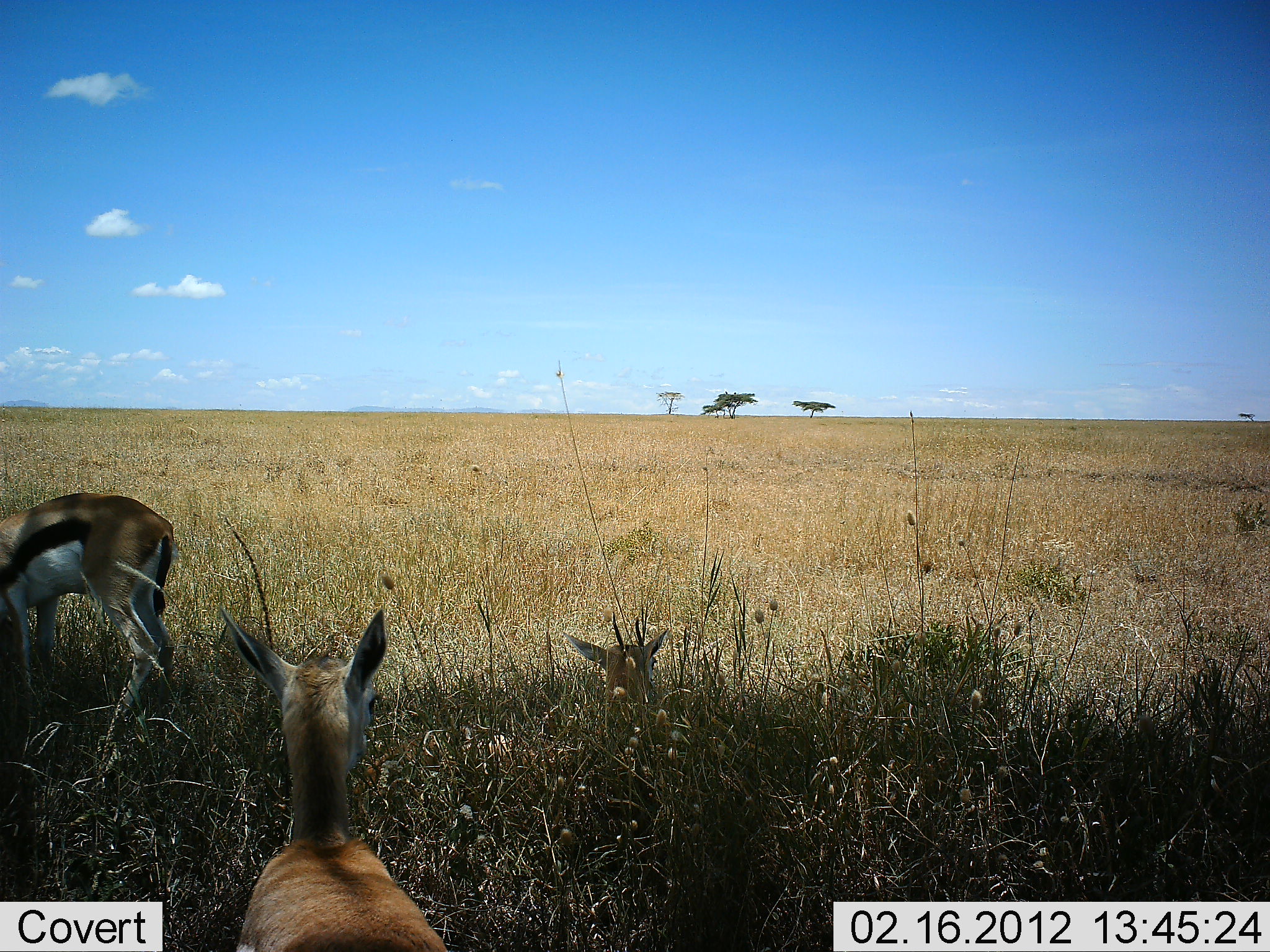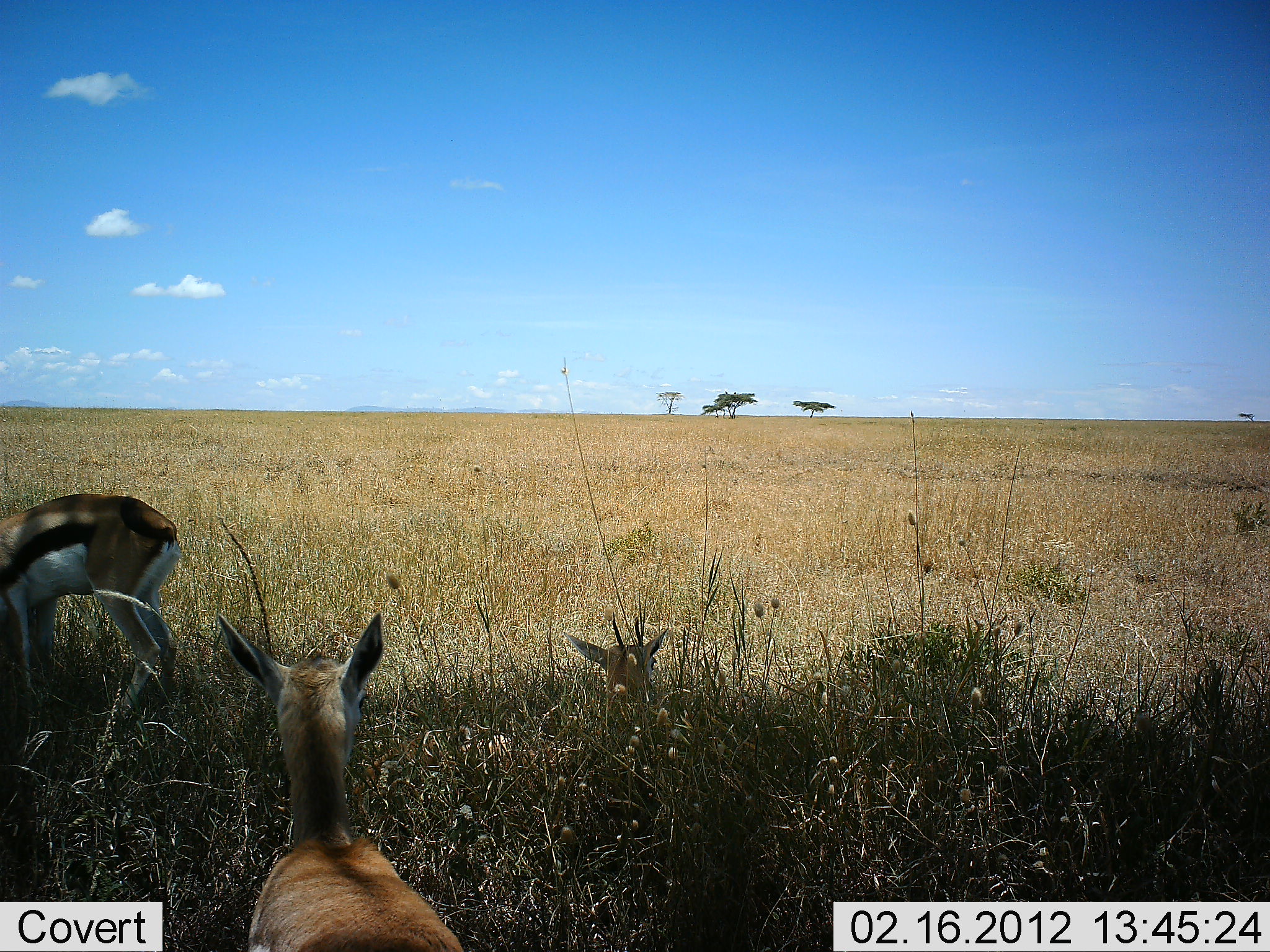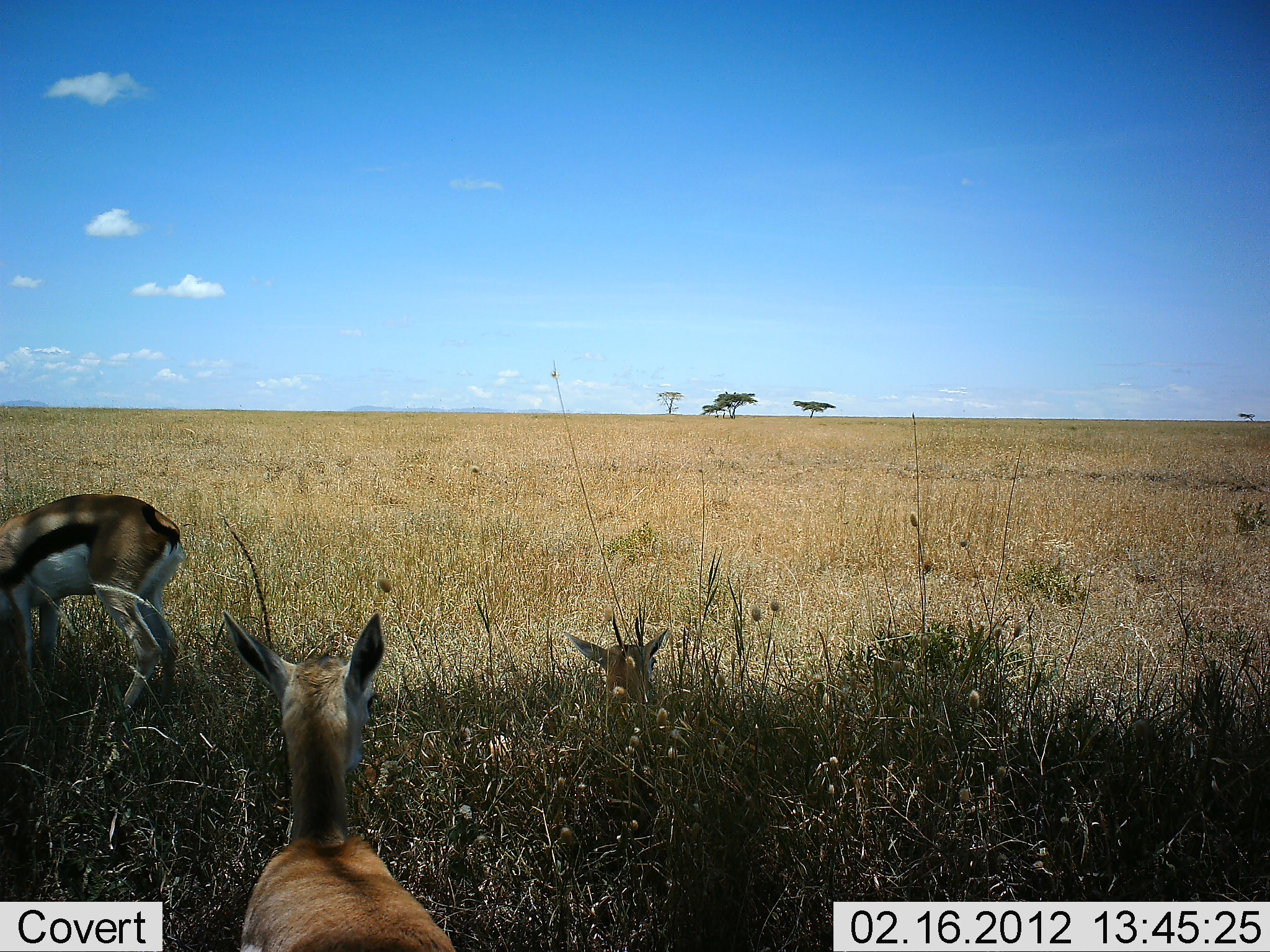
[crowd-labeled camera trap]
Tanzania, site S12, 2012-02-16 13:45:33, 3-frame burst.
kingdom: Animalia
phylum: Chordata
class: Mammalia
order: Artiodactyla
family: Bovidae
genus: Eudorcas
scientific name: Eudorcas thomsonii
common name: thomson's gazelle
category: gazellethomsons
Gazellethomsons (thomson's gazelle) (Eudorcas thomsonii), count 3. Behavior (volunteer vote fractions): standing 76%, resting 52%, moving 0%, interacting 0%. Young present (vote fraction): 10%. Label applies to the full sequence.